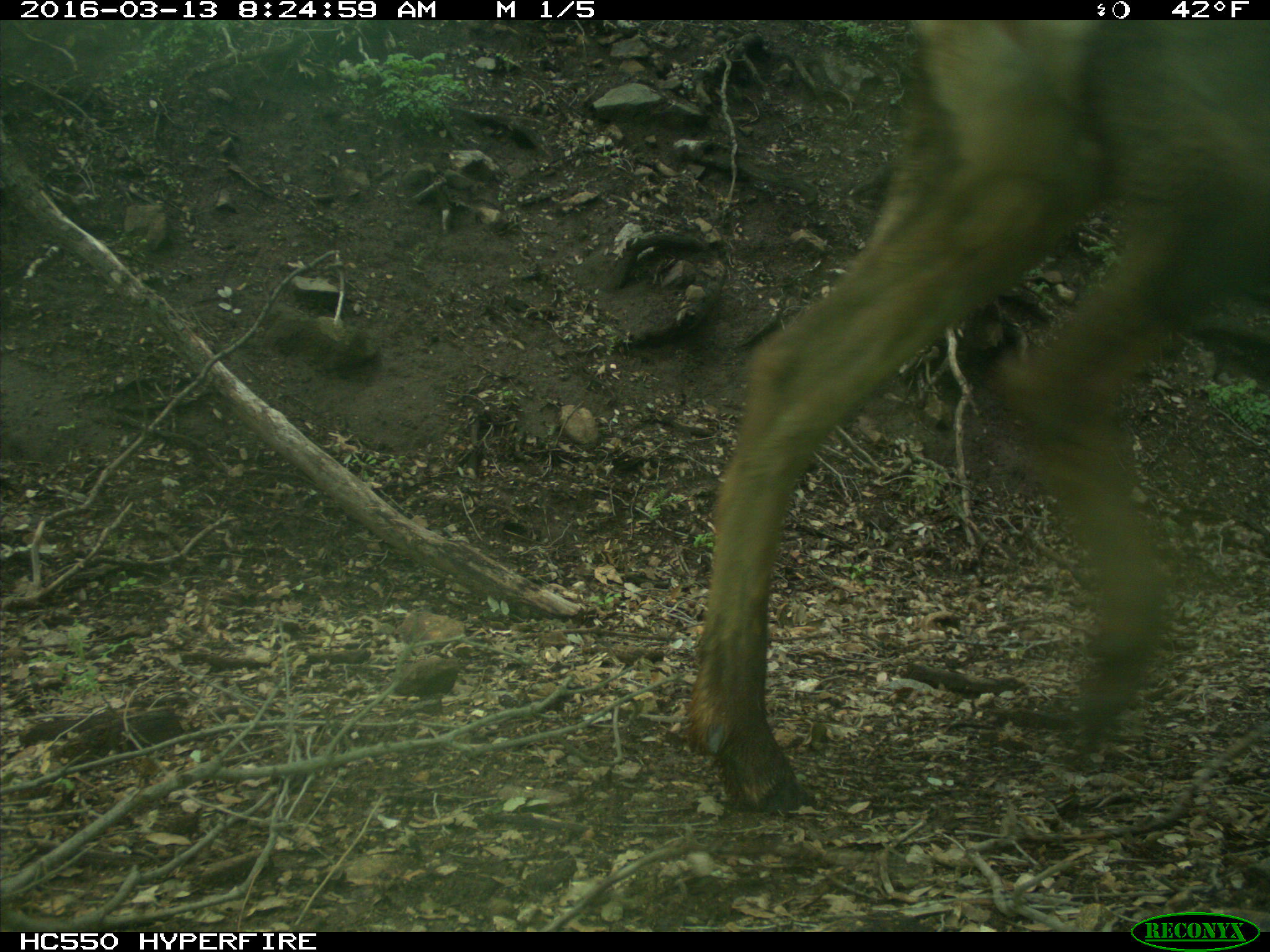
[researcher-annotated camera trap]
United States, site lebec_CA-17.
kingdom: Animalia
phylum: Chordata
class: Mammalia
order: Artiodactyla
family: Cervidae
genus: Cervus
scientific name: Cervus canadensis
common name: elk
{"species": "Cervus canadensis (elk)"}